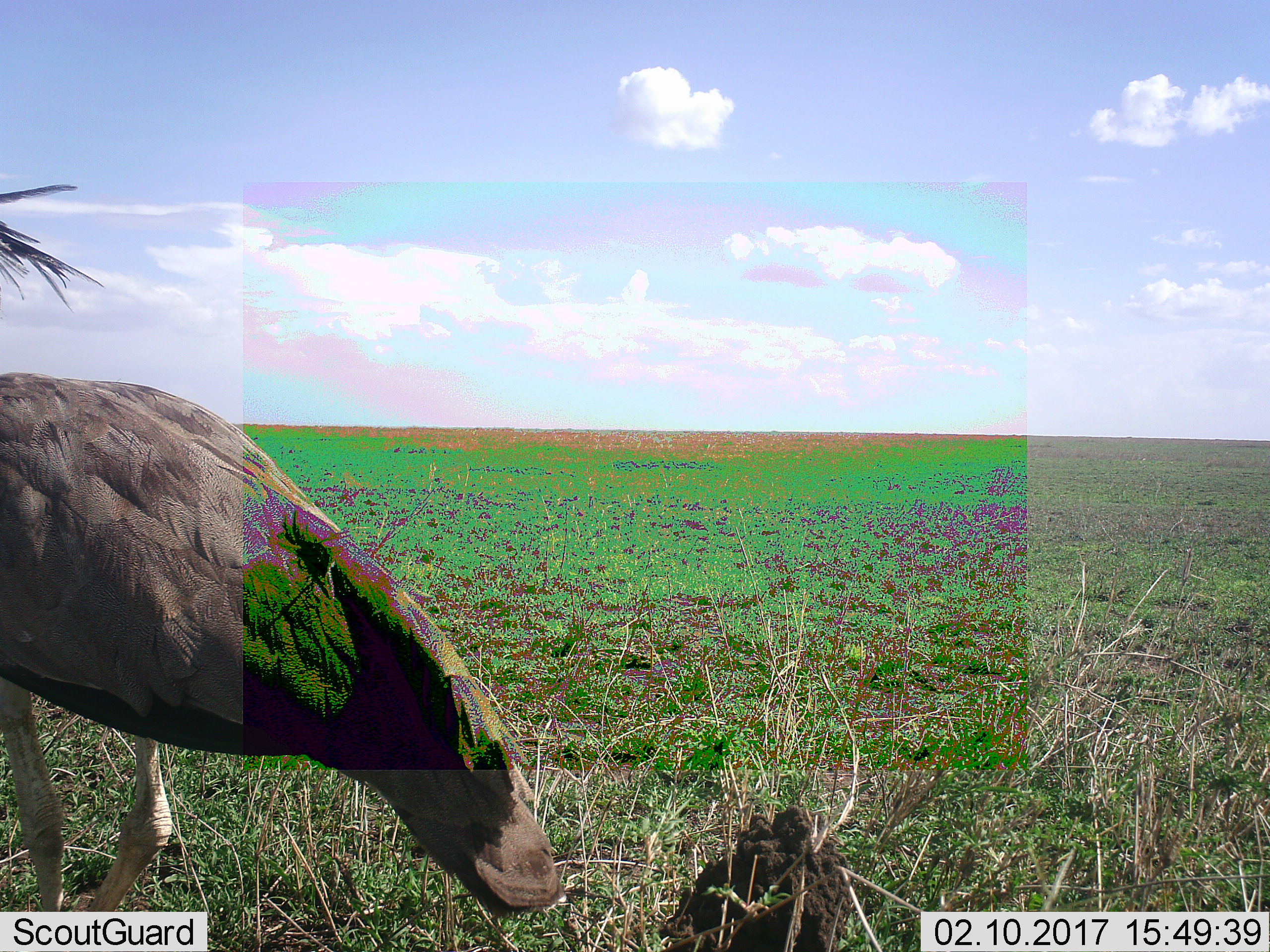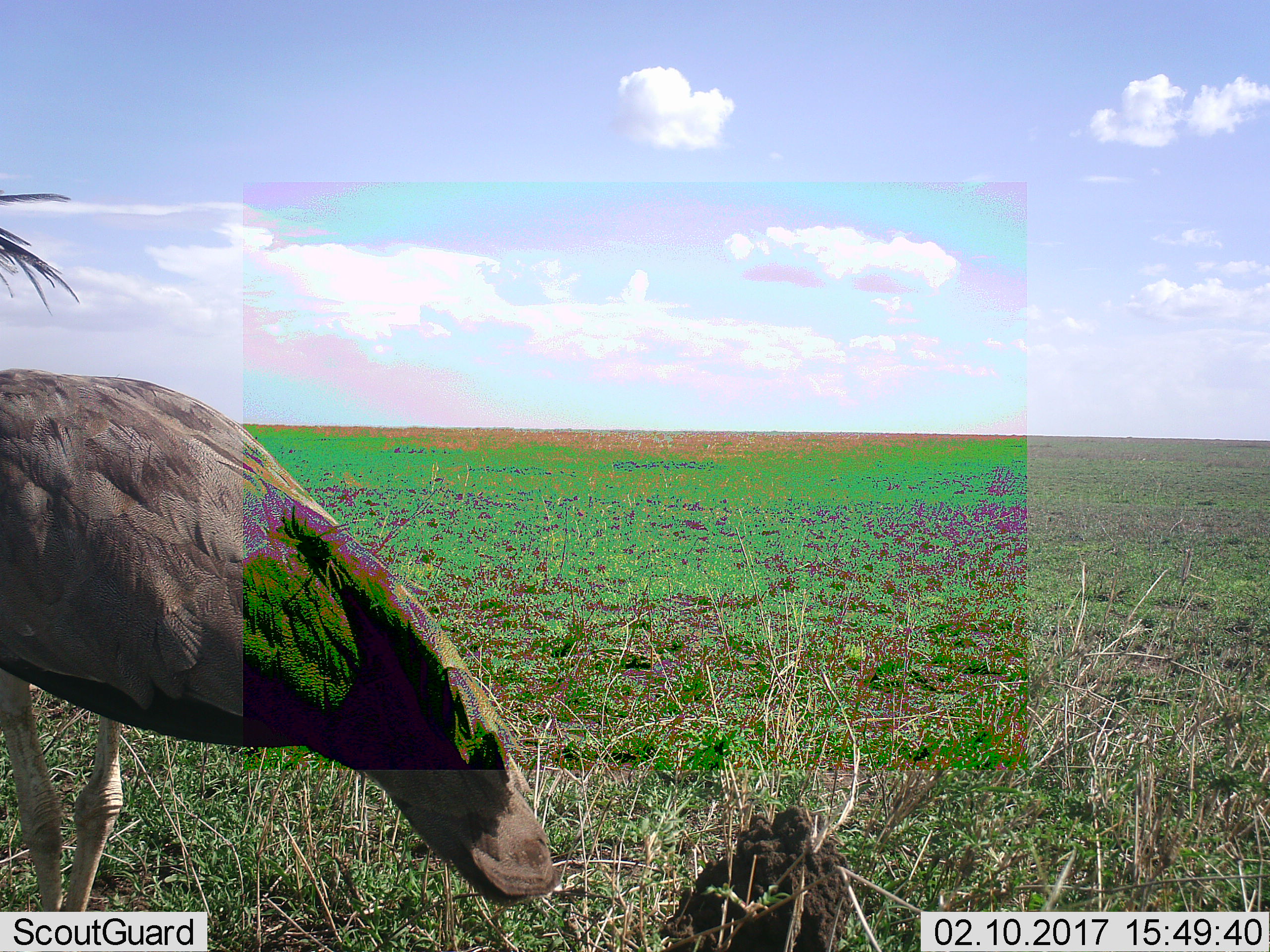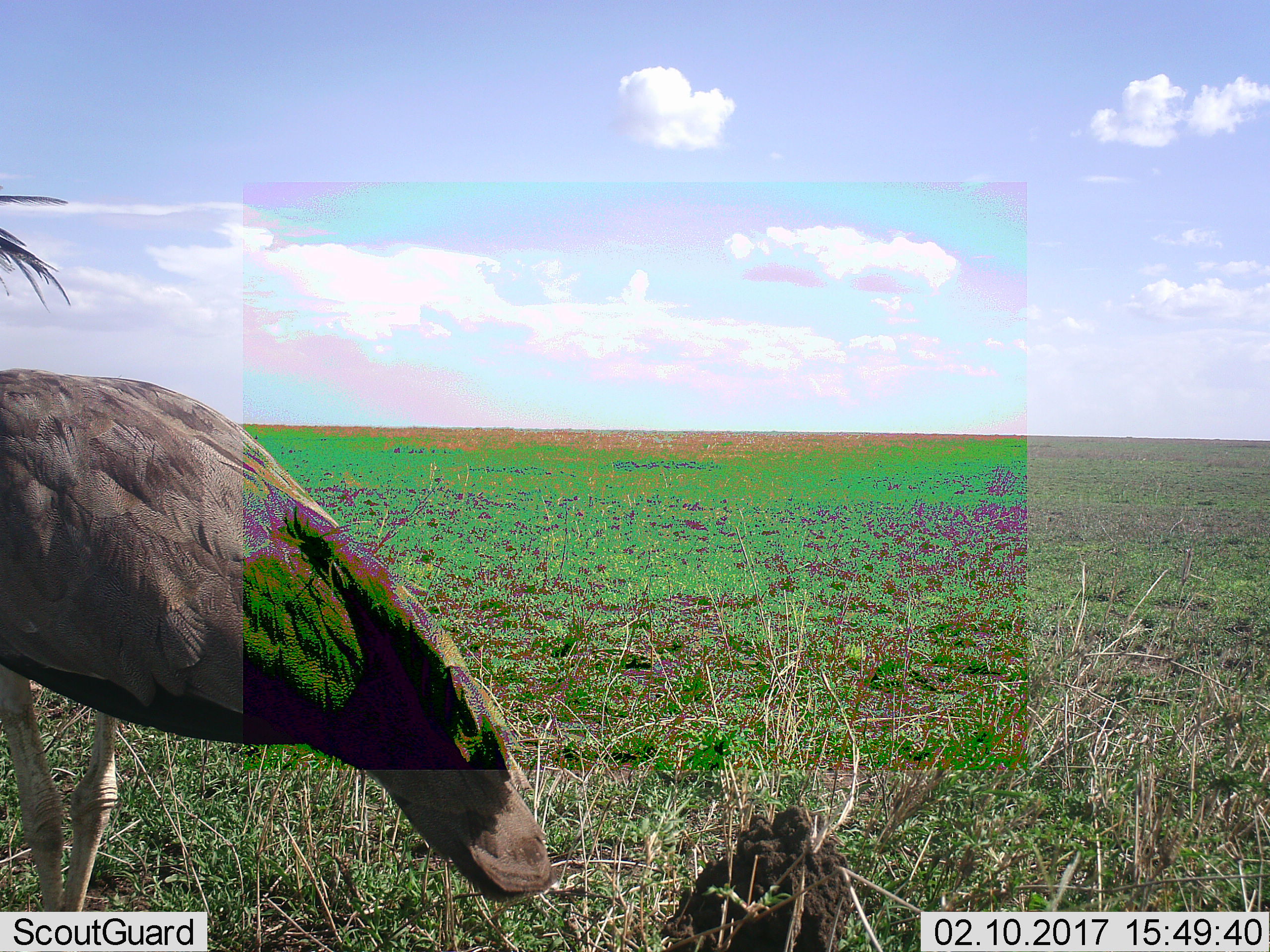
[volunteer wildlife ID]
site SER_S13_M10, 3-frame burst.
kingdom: Animalia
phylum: Chordata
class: Aves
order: Otidiformes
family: Otididae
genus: Ardeotis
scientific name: Ardeotis kori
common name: kori bustard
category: bustardkori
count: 1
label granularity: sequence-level